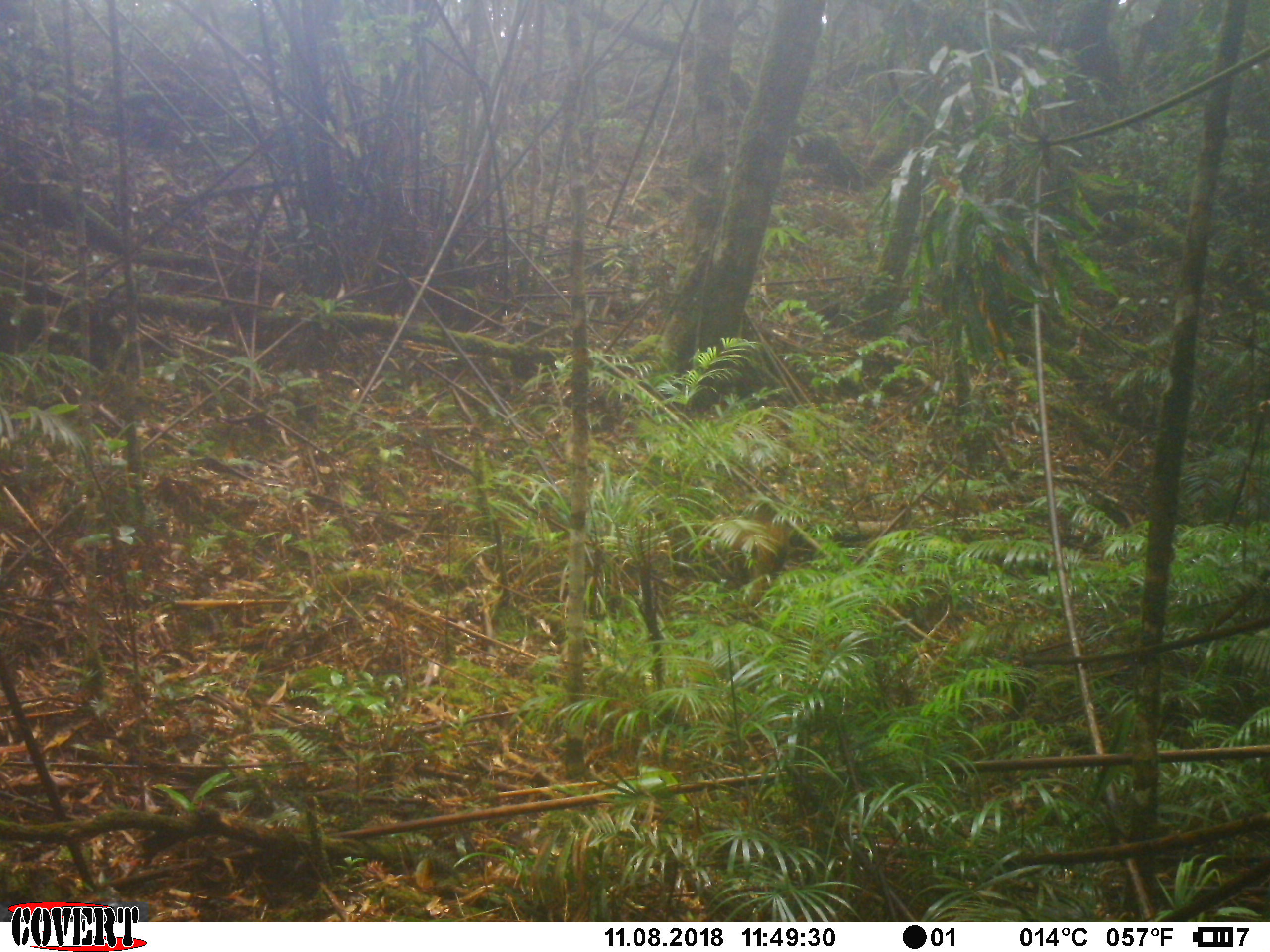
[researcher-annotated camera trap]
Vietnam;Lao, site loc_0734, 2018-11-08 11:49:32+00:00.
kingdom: Animalia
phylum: Chordata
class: Mammalia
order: Primates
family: Cercopithecidae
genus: Macaca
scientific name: Macaca arctoides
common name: stump-tailed macaque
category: stump tailed macaque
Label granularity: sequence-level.